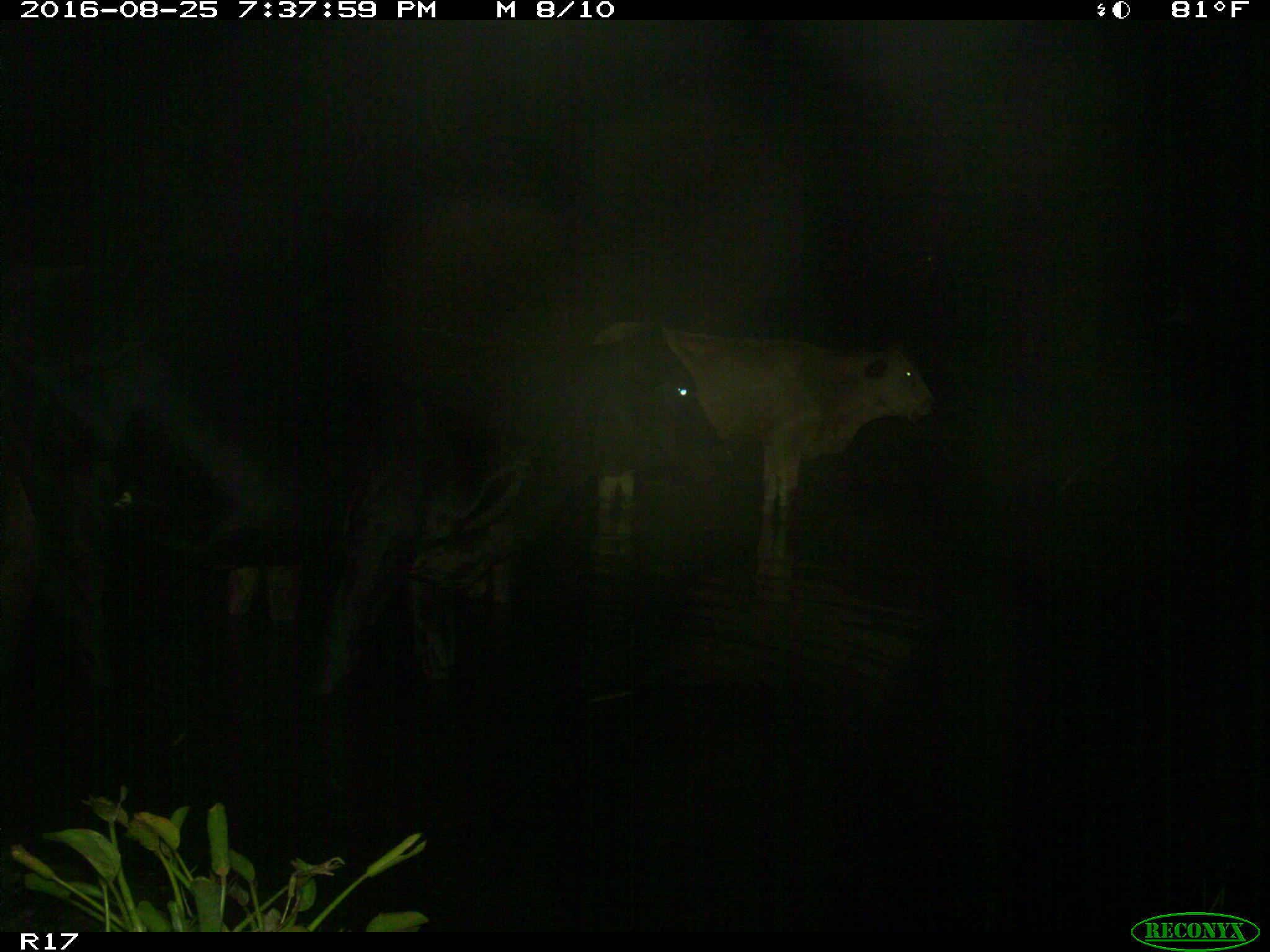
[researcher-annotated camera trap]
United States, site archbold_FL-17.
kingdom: Animalia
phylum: Chordata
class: Mammalia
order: Artiodactyla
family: Bovidae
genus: Bos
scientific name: Bos taurus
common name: domestic cow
Bos taurus (domestic cow).